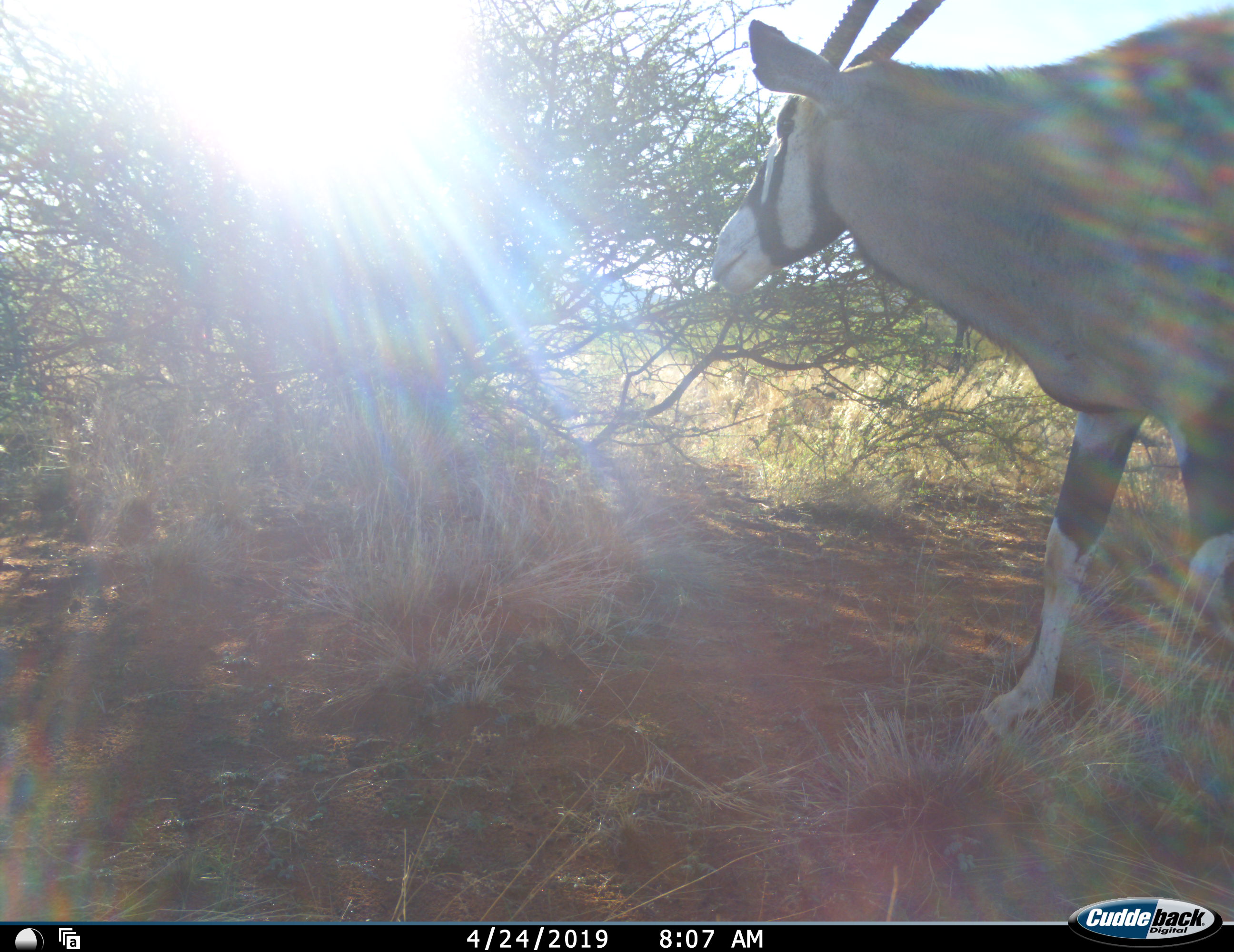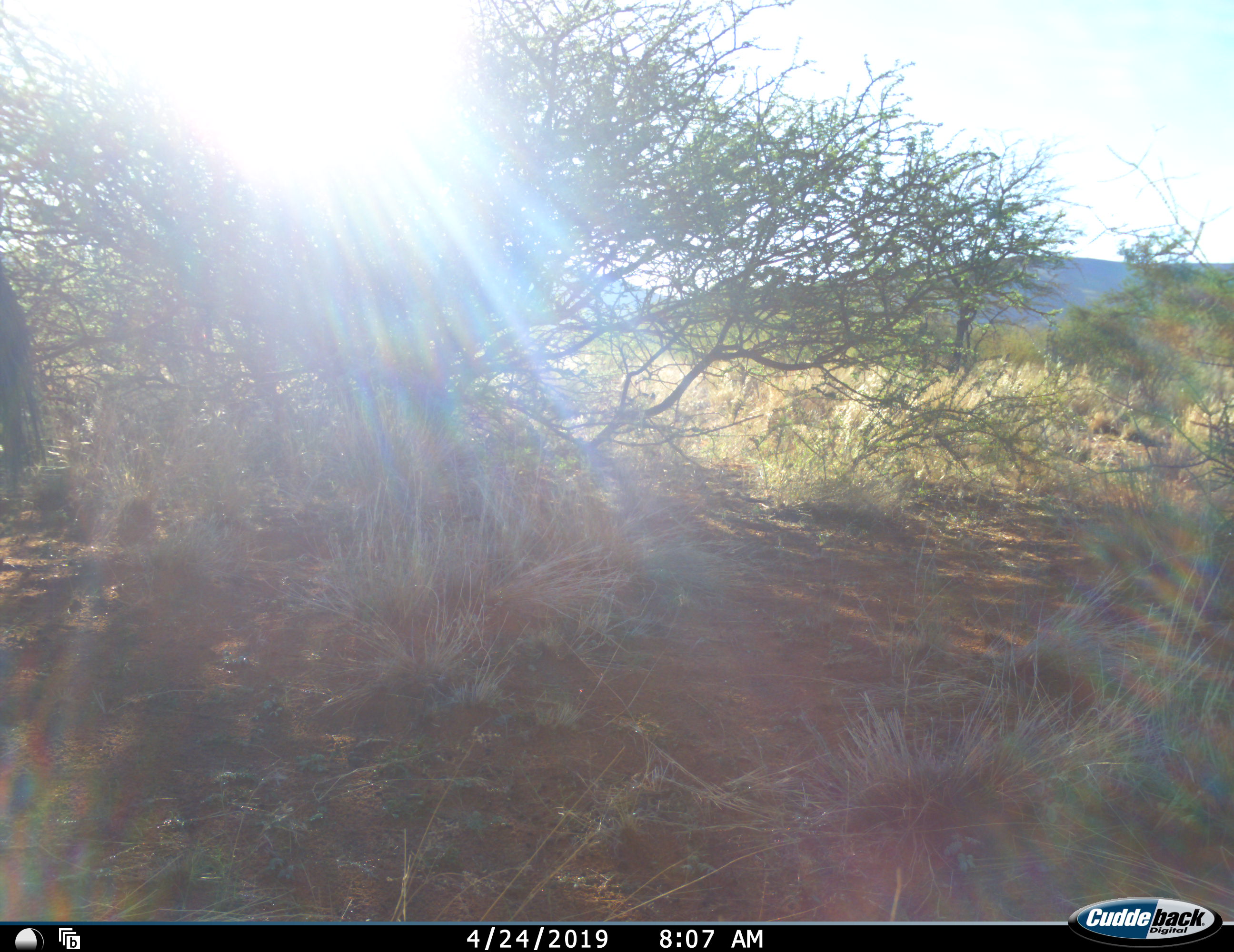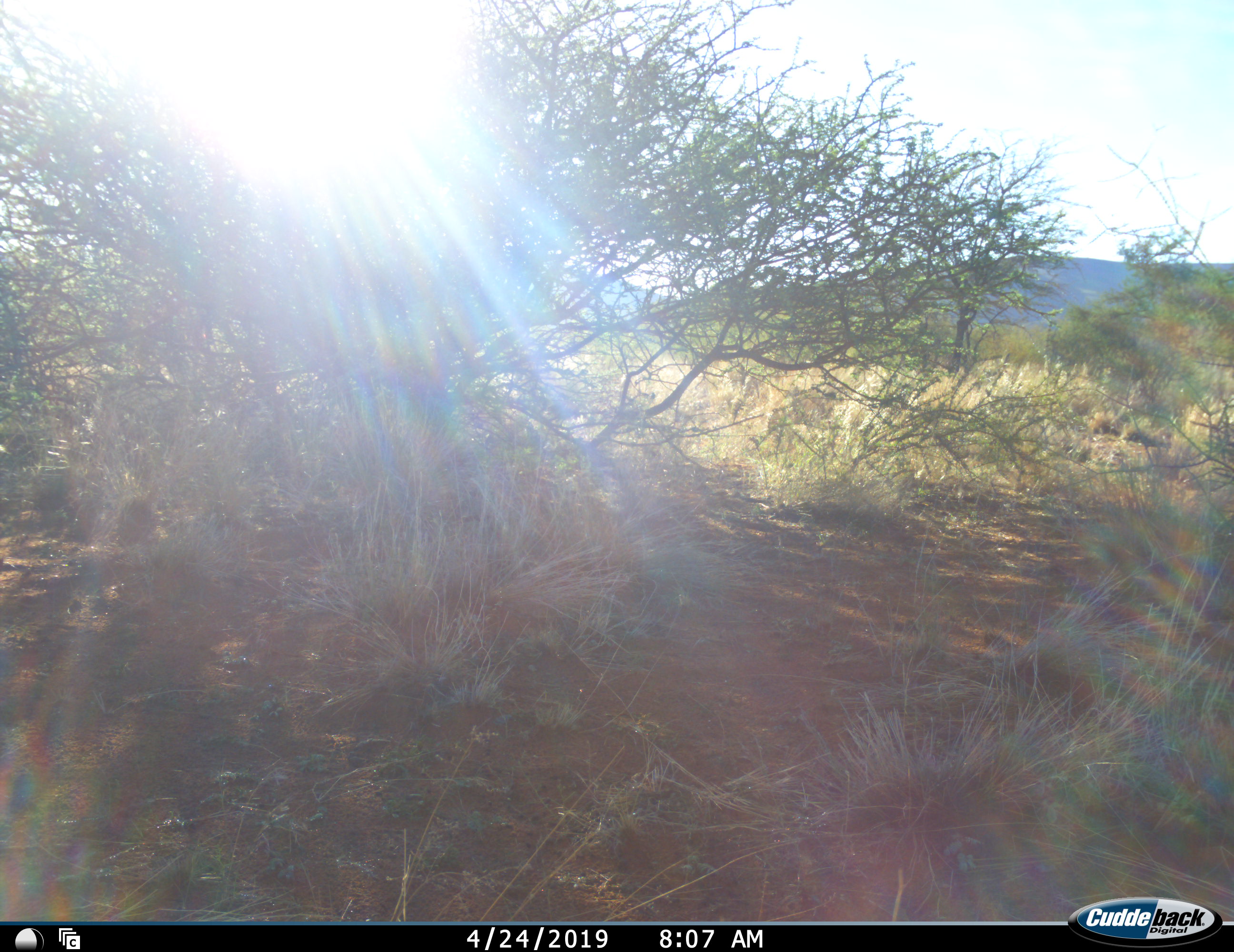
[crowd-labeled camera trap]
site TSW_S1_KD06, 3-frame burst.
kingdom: Animalia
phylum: Chordata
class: Mammalia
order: Artiodactyla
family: Bovidae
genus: Oryx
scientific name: Oryx gazella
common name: gemsbok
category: oryx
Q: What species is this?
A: Oryx (gemsbok) (Oryx gazella).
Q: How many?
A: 1.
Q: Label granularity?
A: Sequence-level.